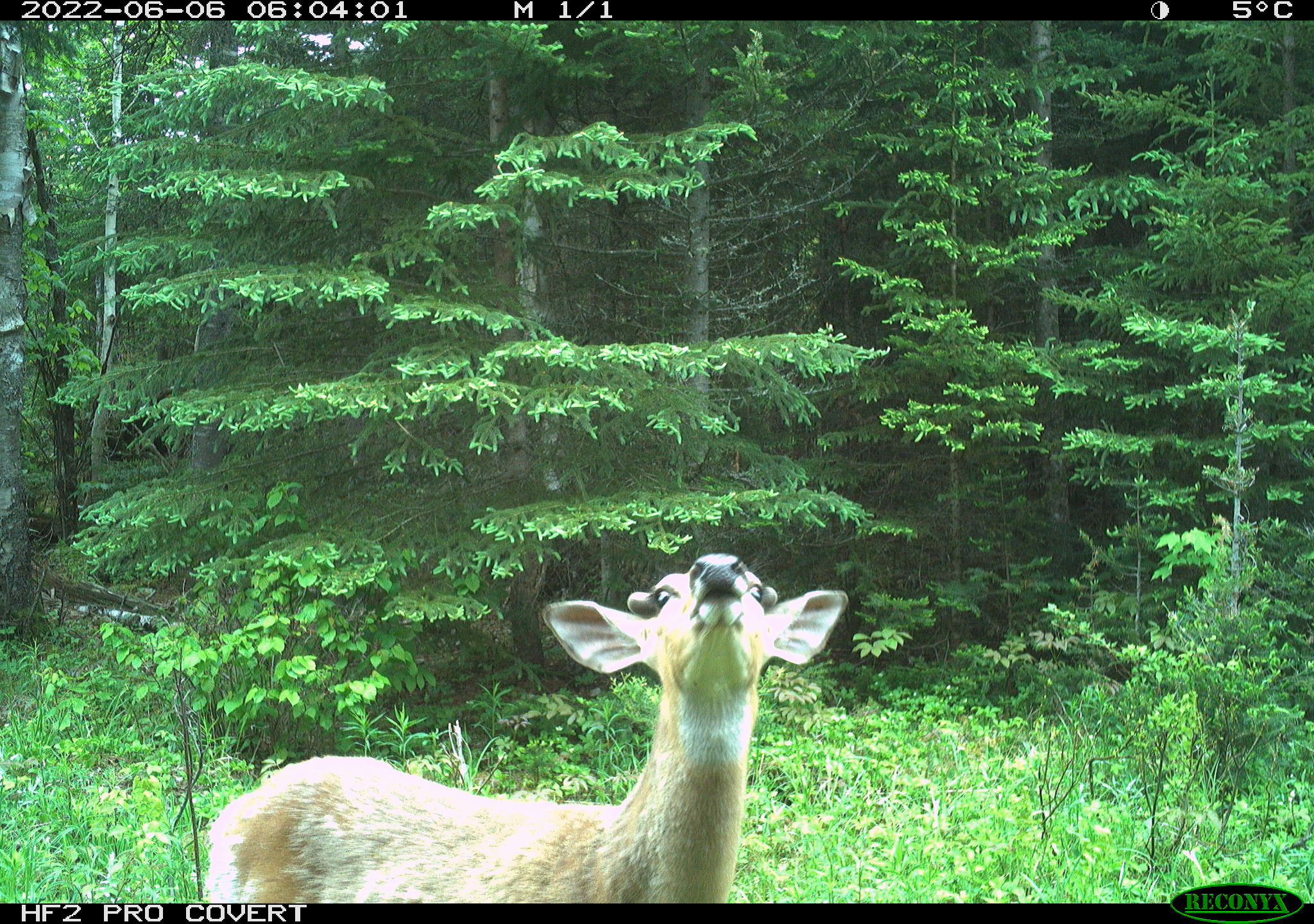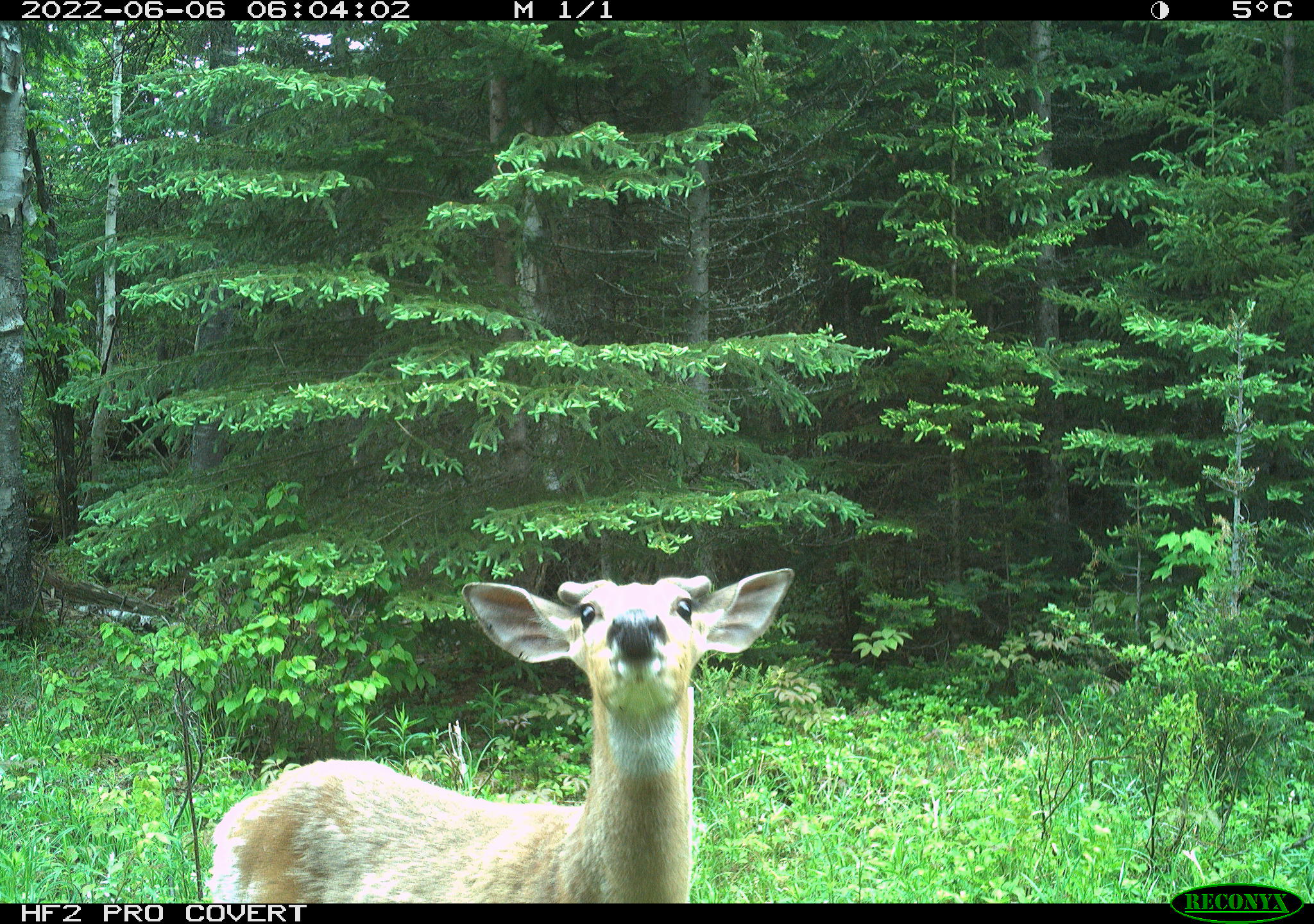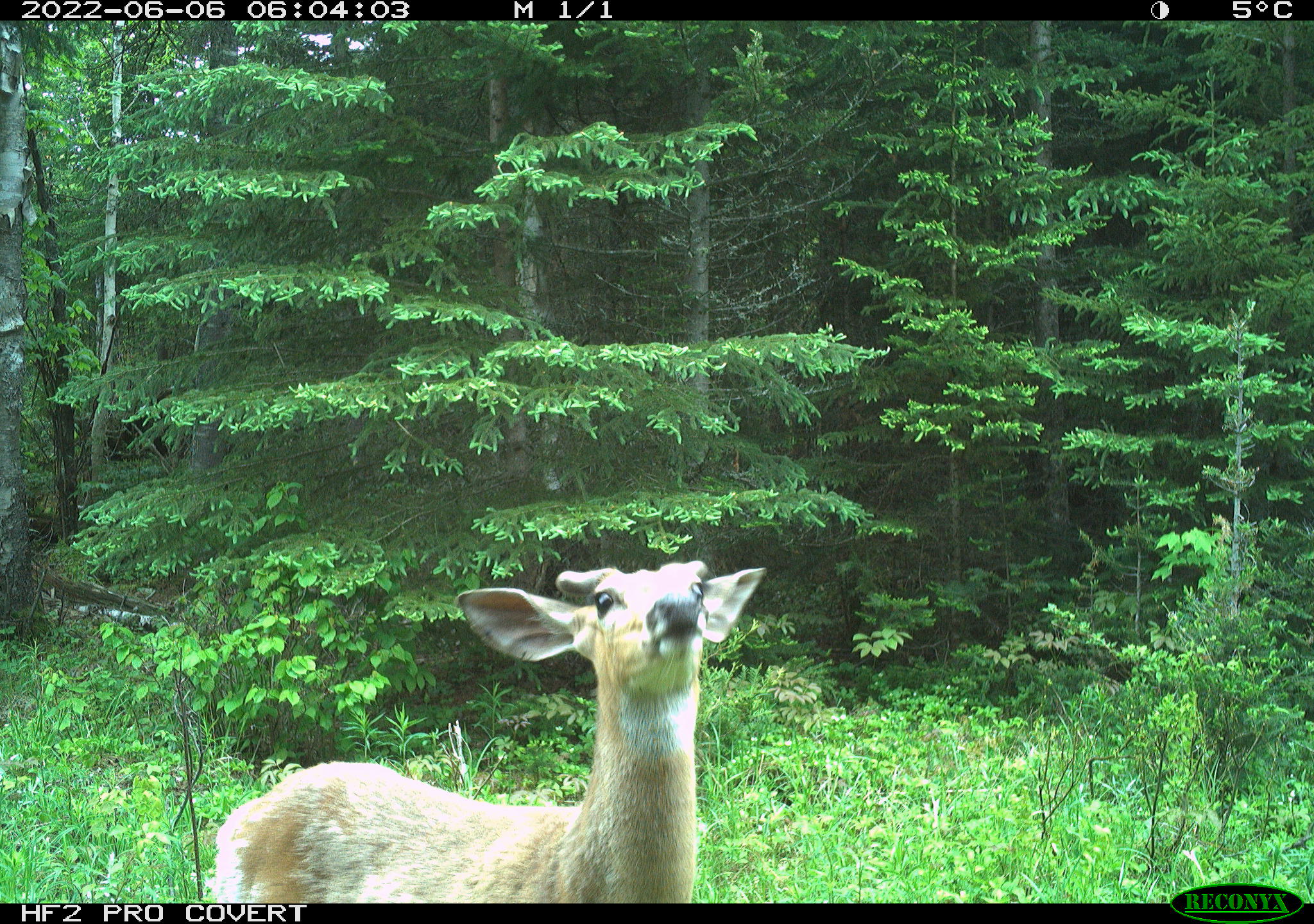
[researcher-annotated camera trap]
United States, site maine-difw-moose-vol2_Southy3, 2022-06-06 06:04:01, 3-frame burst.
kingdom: Animalia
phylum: Chordata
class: Mammalia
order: Artiodactyla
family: Cervidae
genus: Odocoileus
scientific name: Odocoileus virginianus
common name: white-tailed deer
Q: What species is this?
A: White-tailed deer (Odocoileus virginianus).